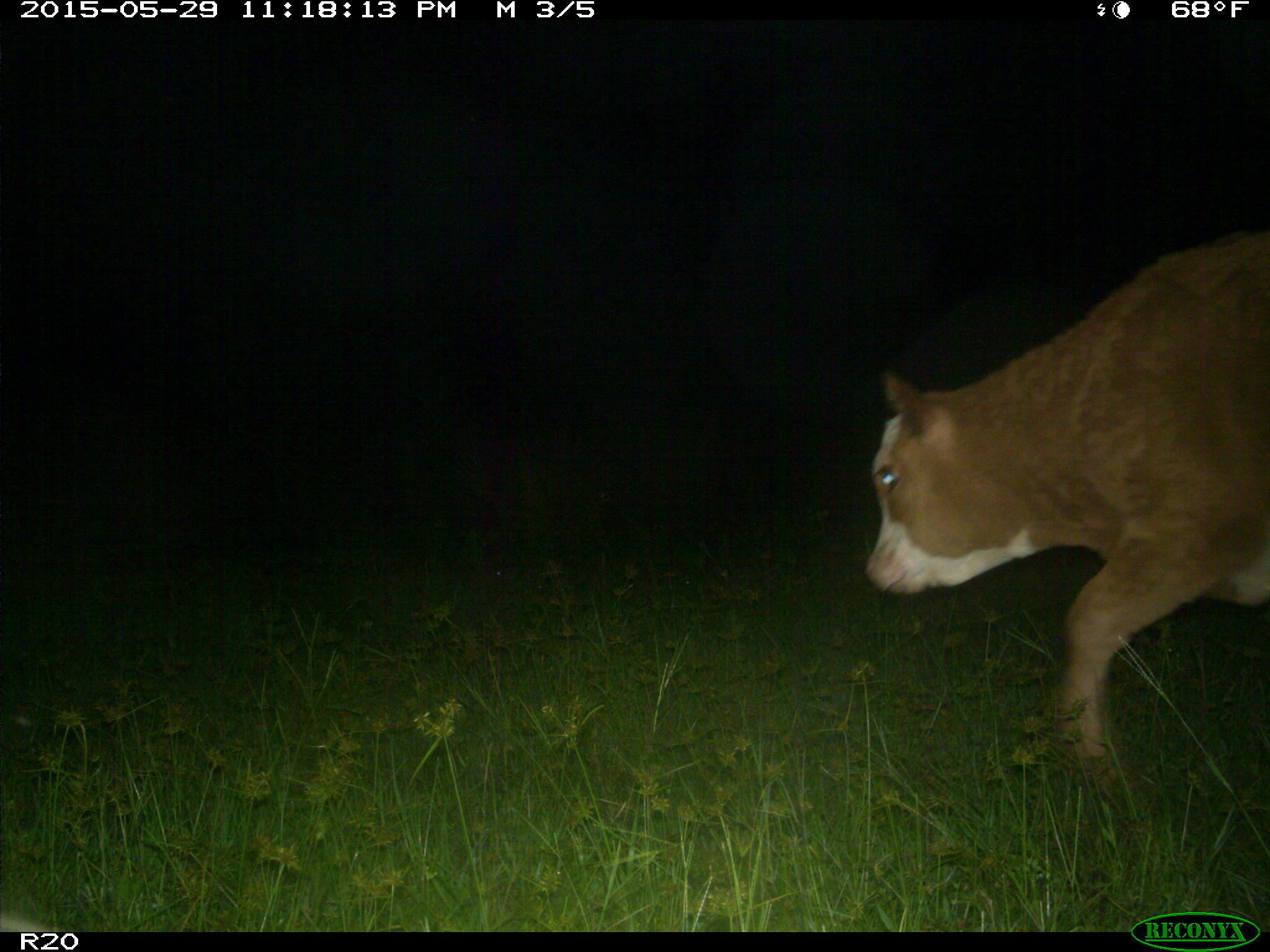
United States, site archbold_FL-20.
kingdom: Animalia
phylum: Chordata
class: Mammalia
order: Artiodactyla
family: Bovidae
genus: Bos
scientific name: Bos taurus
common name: domestic cow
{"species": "Bos taurus (domestic cow)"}